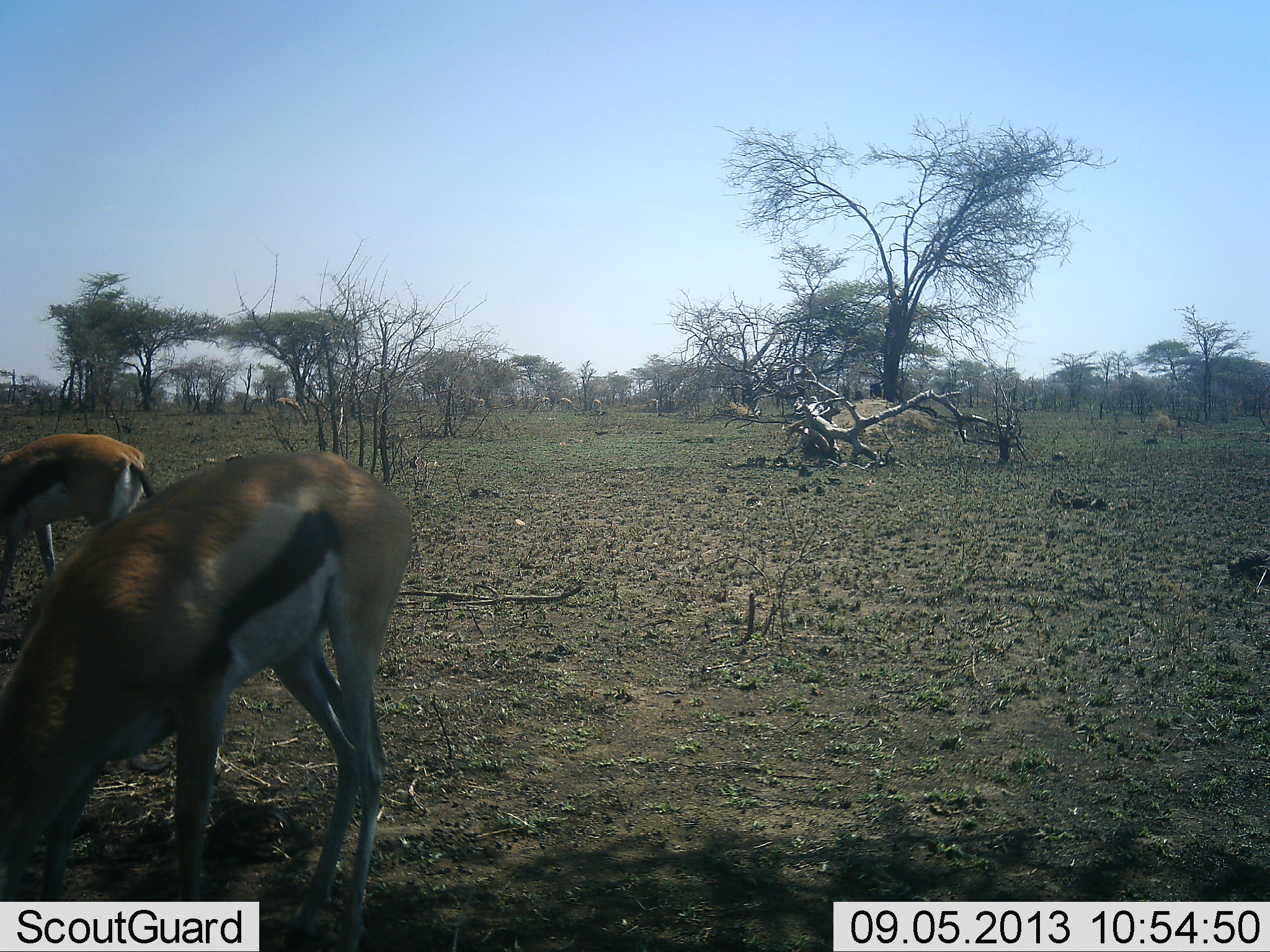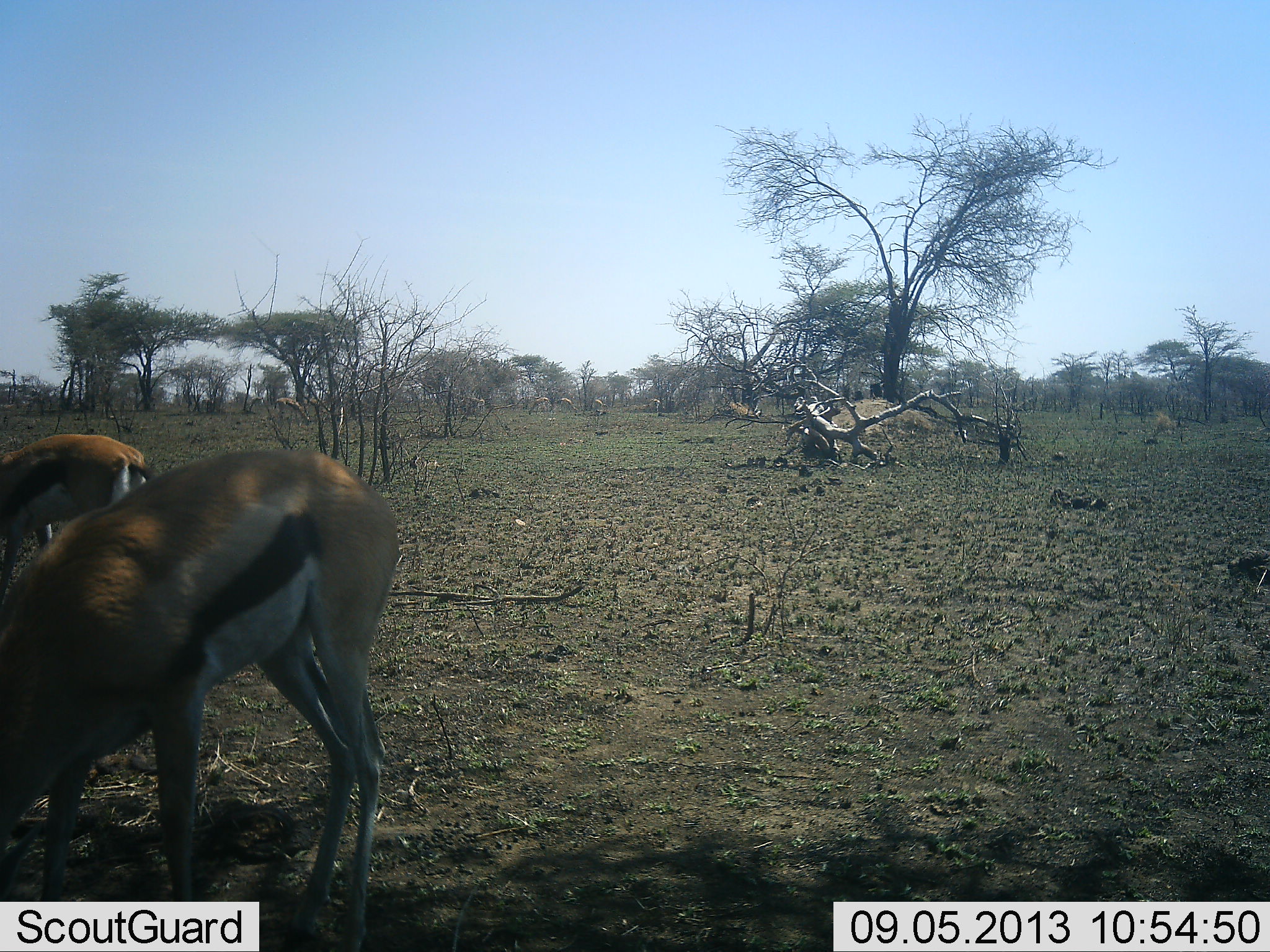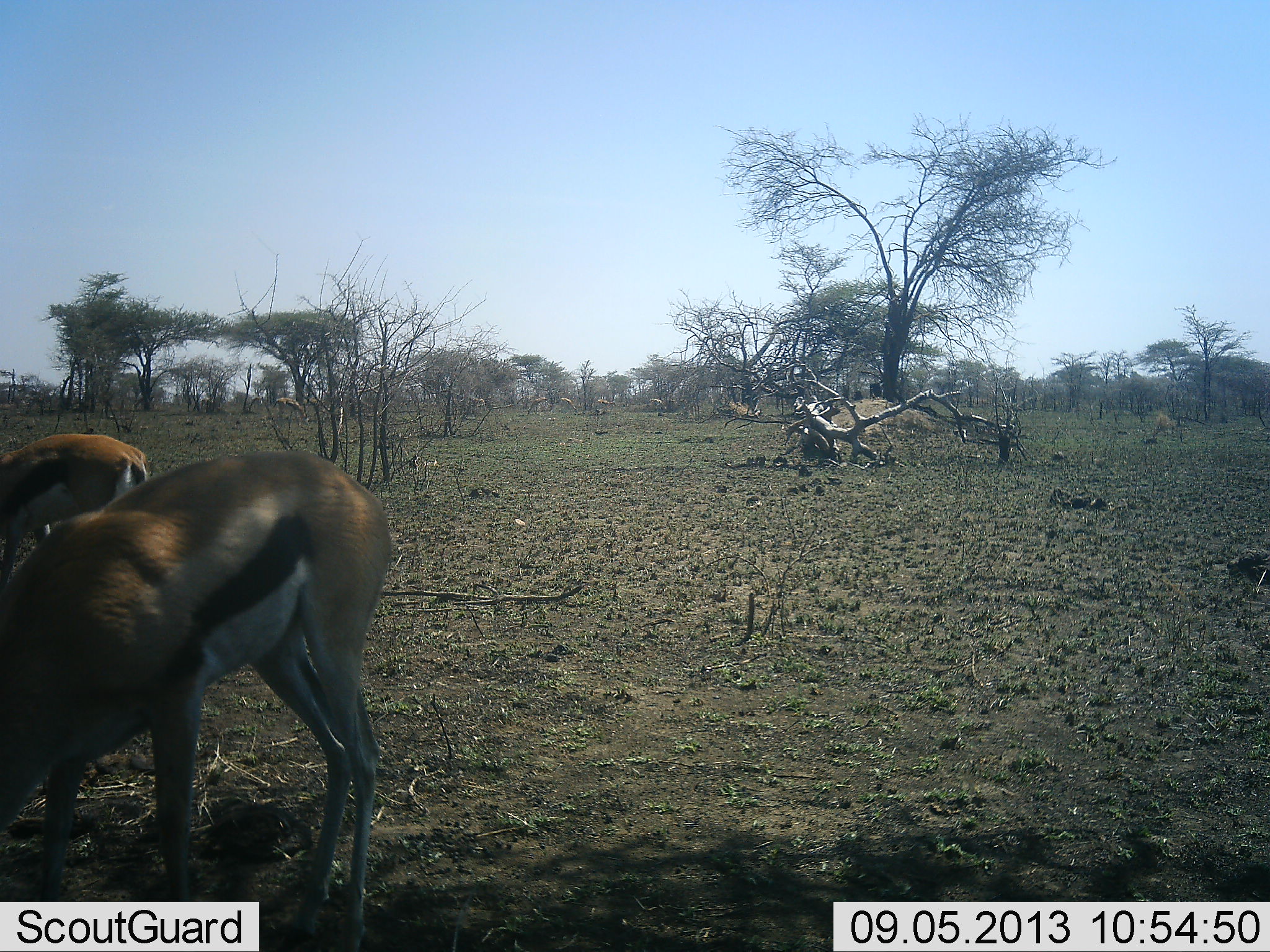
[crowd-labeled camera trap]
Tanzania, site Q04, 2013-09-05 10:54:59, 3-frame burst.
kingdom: Animalia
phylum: Chordata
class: Mammalia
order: Artiodactyla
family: Bovidae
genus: Eudorcas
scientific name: Eudorcas thomsonii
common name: thomson's gazelle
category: gazellethomsons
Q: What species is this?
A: Gazellethomsons (thomson's gazelle) (Eudorcas thomsonii).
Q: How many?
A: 2.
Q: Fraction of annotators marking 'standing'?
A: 28%.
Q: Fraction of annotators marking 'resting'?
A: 0%.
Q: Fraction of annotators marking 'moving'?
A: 4%.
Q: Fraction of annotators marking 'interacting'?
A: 4%.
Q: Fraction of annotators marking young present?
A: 0%.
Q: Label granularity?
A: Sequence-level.